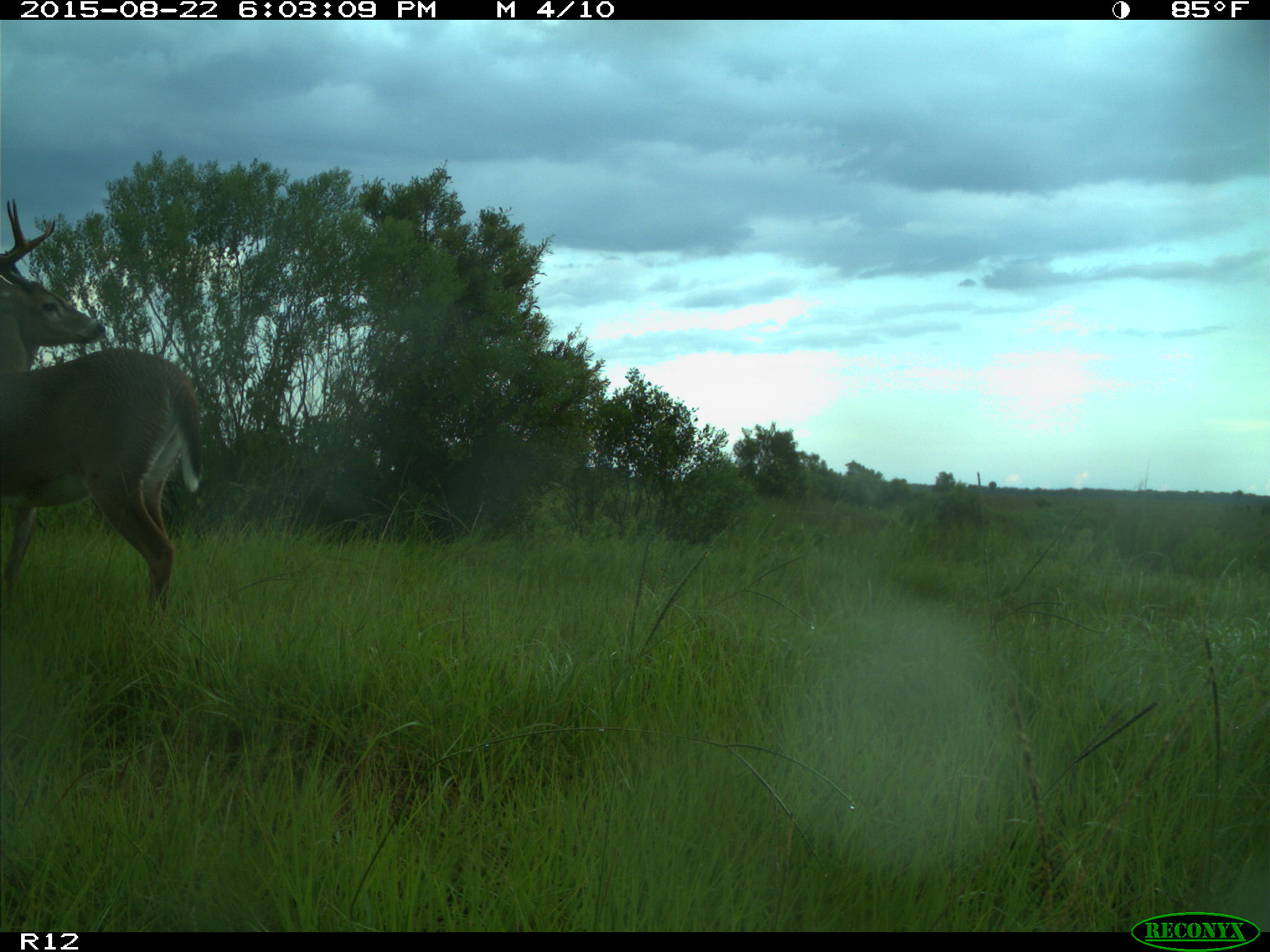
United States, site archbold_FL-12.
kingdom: Animalia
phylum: Chordata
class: Mammalia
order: Artiodactyla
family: Cervidae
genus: Odocoileus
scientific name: Odocoileus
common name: deer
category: unidentified deer